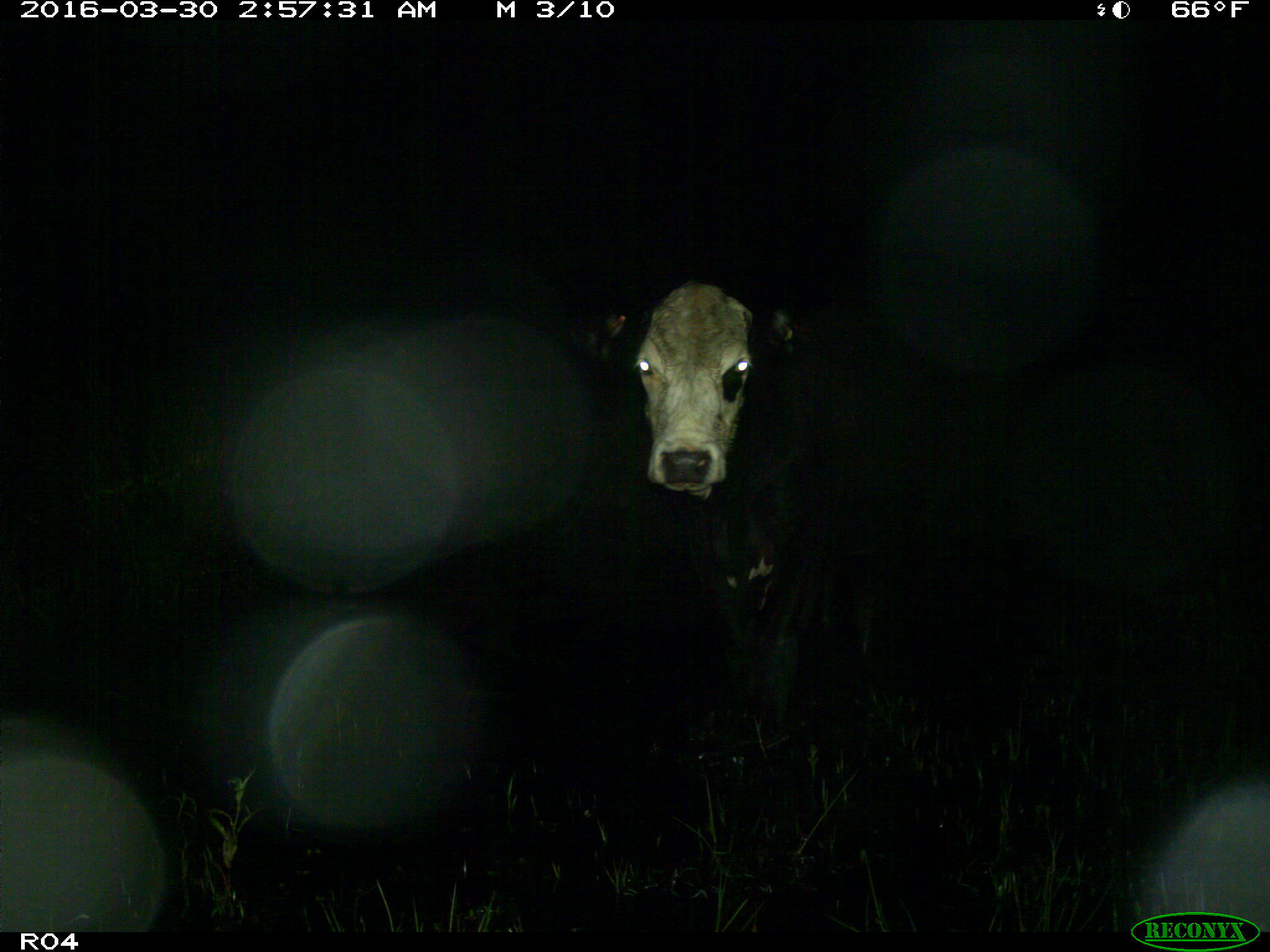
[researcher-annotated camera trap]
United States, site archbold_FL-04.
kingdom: Animalia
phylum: Chordata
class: Mammalia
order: Artiodactyla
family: Bovidae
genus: Bos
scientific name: Bos taurus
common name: domestic cow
Bos taurus (domestic cow).